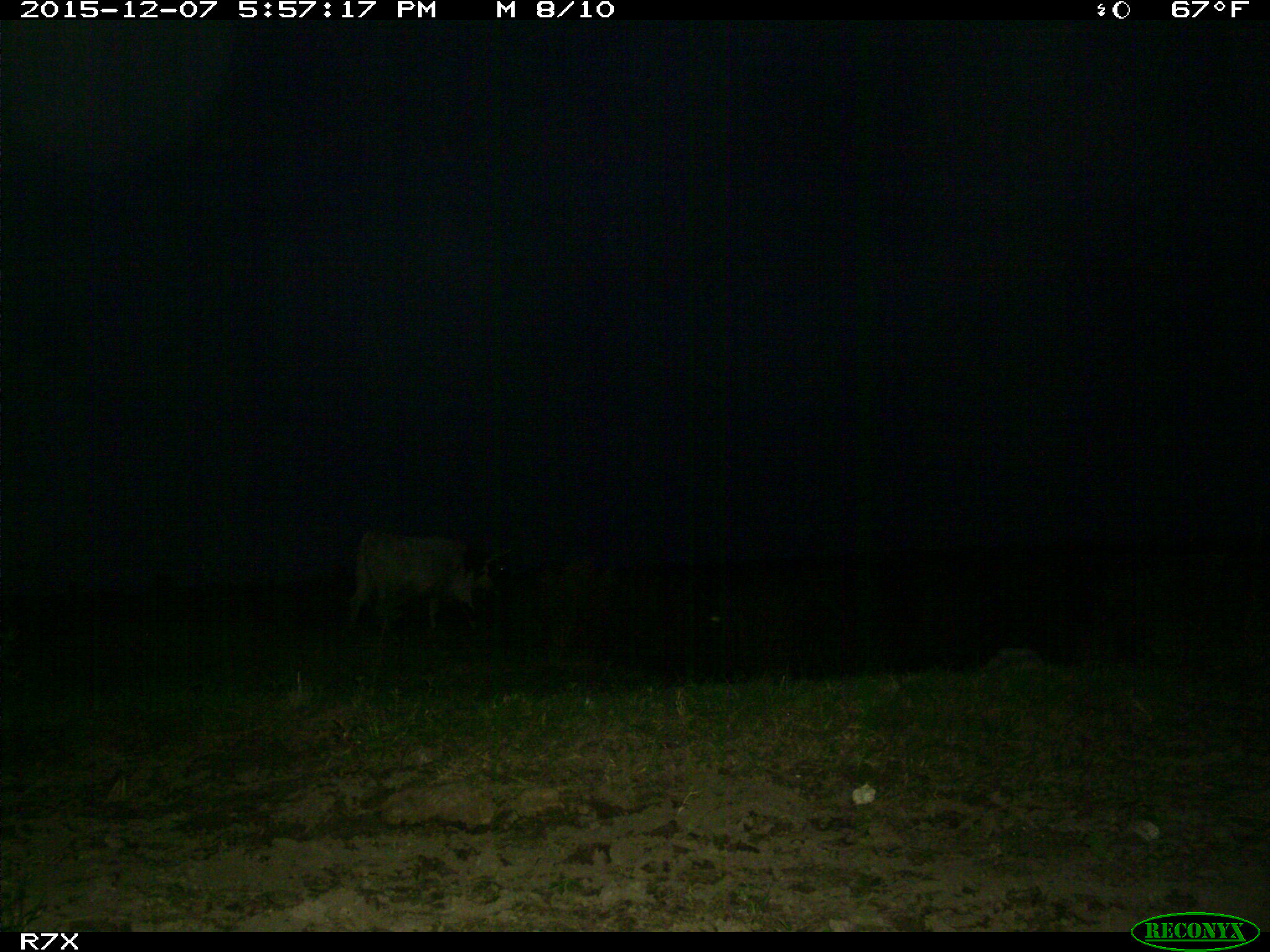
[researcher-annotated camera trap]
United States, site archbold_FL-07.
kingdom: Animalia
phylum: Chordata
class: Mammalia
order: Artiodactyla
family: Bovidae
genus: Bos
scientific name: Bos taurus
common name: domestic cow